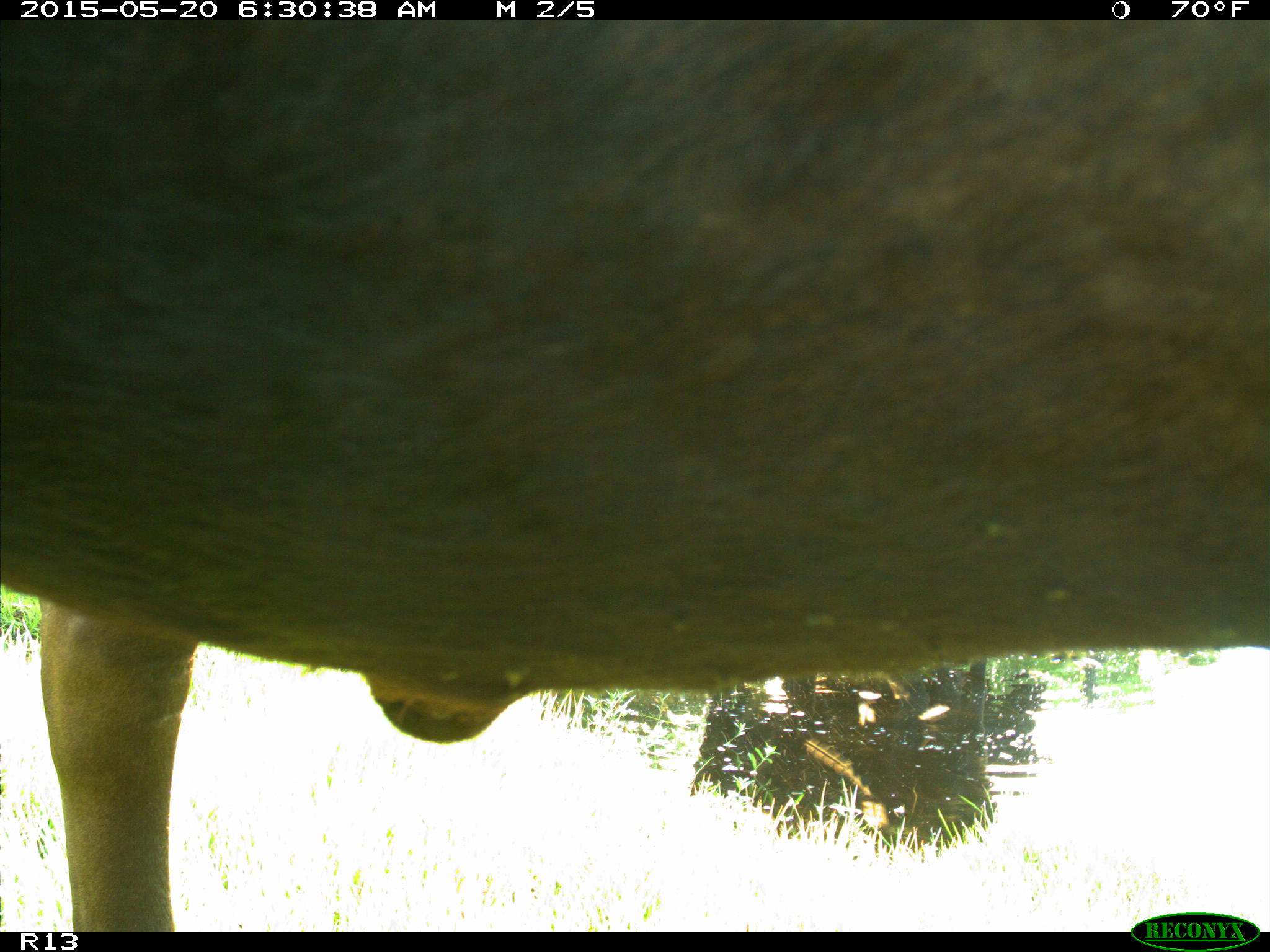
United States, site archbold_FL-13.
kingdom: Animalia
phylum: Chordata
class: Mammalia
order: Artiodactyla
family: Bovidae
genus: Bos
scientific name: Bos taurus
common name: domestic cow